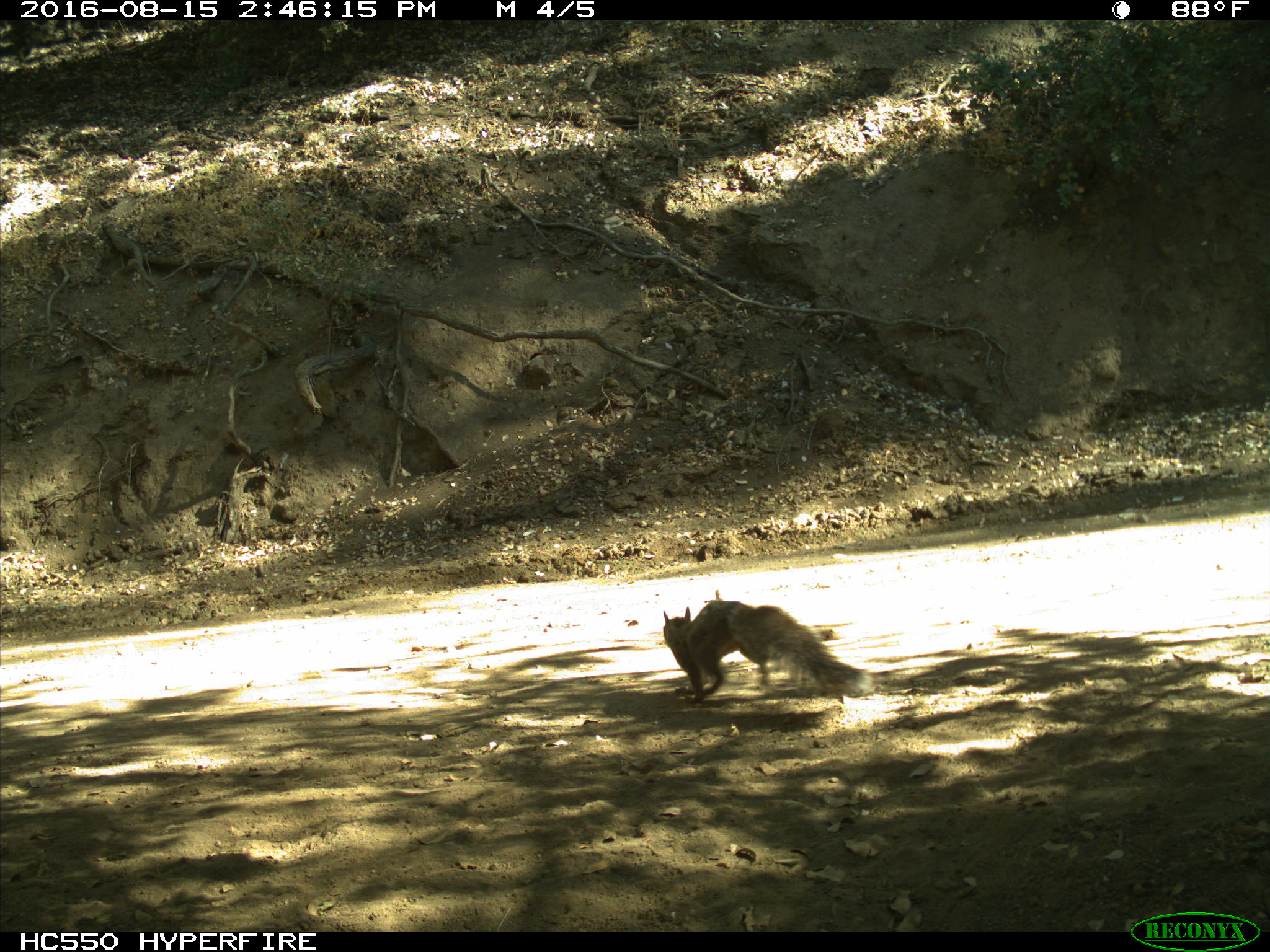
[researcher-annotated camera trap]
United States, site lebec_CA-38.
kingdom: Animalia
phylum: Chordata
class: Mammalia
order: Rodentia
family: Sciuridae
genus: Sciurus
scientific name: Sciurus carolinensis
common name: eastern gray squirrel